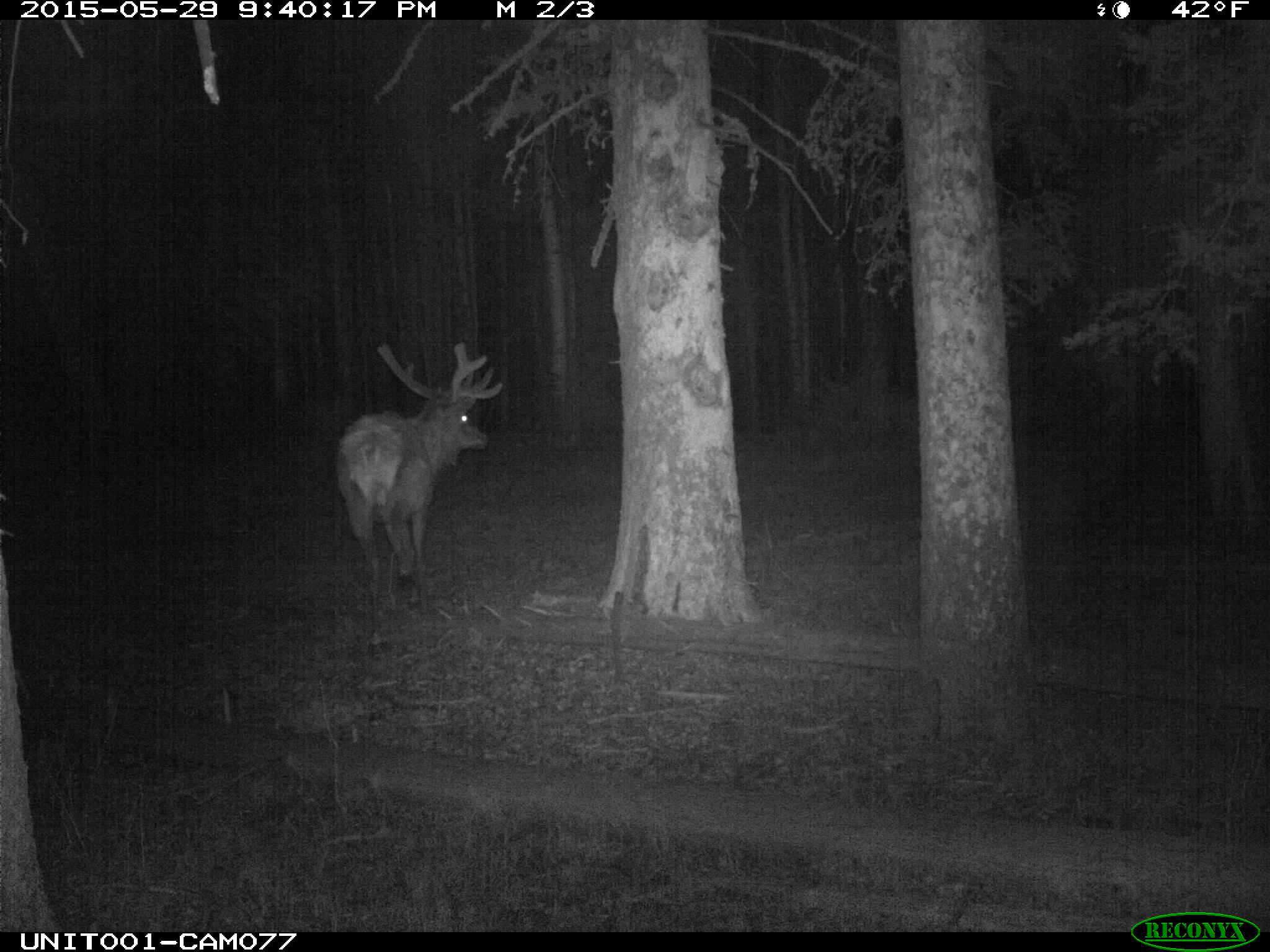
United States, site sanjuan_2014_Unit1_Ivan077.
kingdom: Animalia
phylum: Chordata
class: Mammalia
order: Artiodactyla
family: Cervidae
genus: Cervus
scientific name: Cervus elaphus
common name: red deer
Cervus elaphus (red deer).